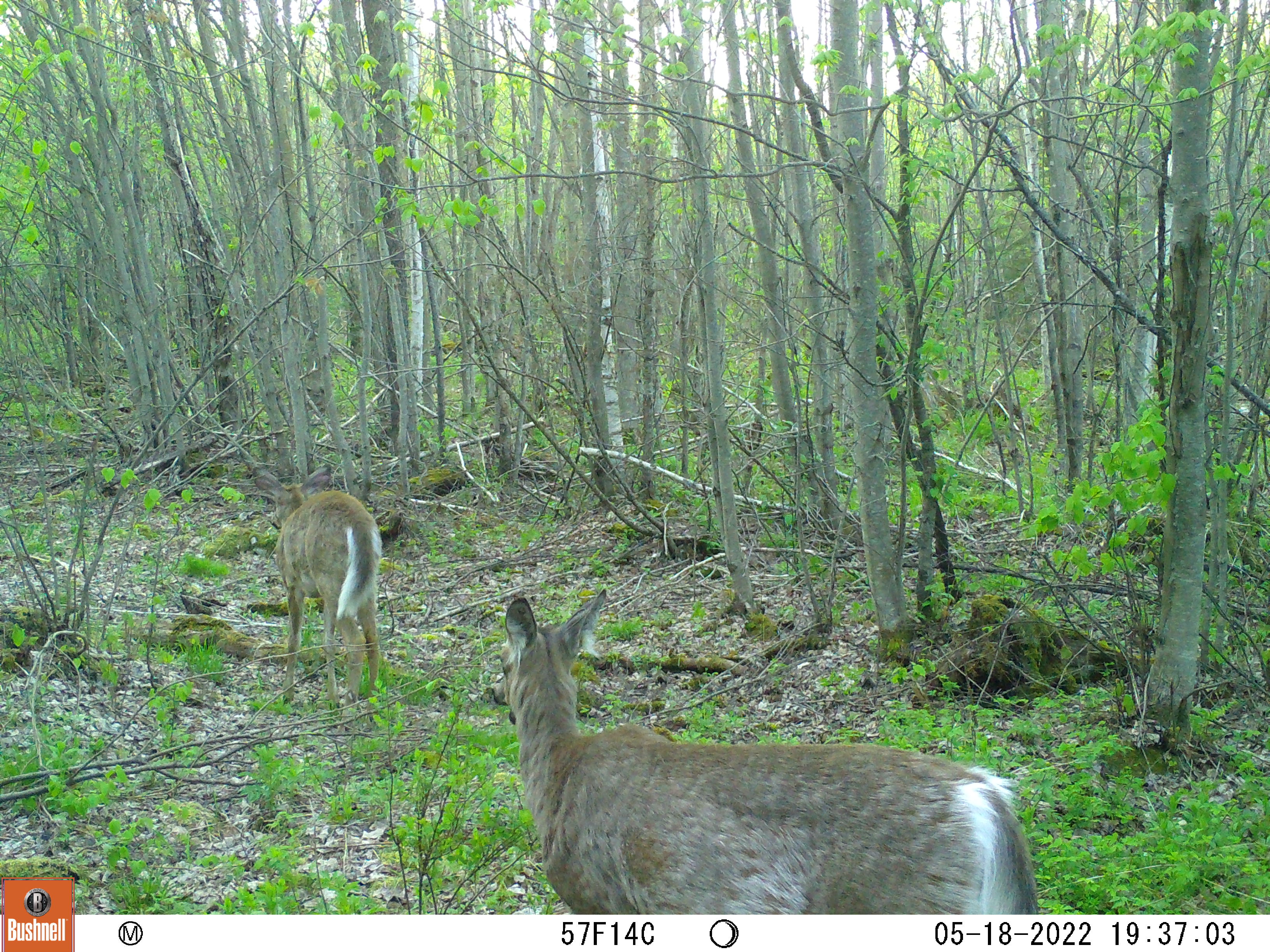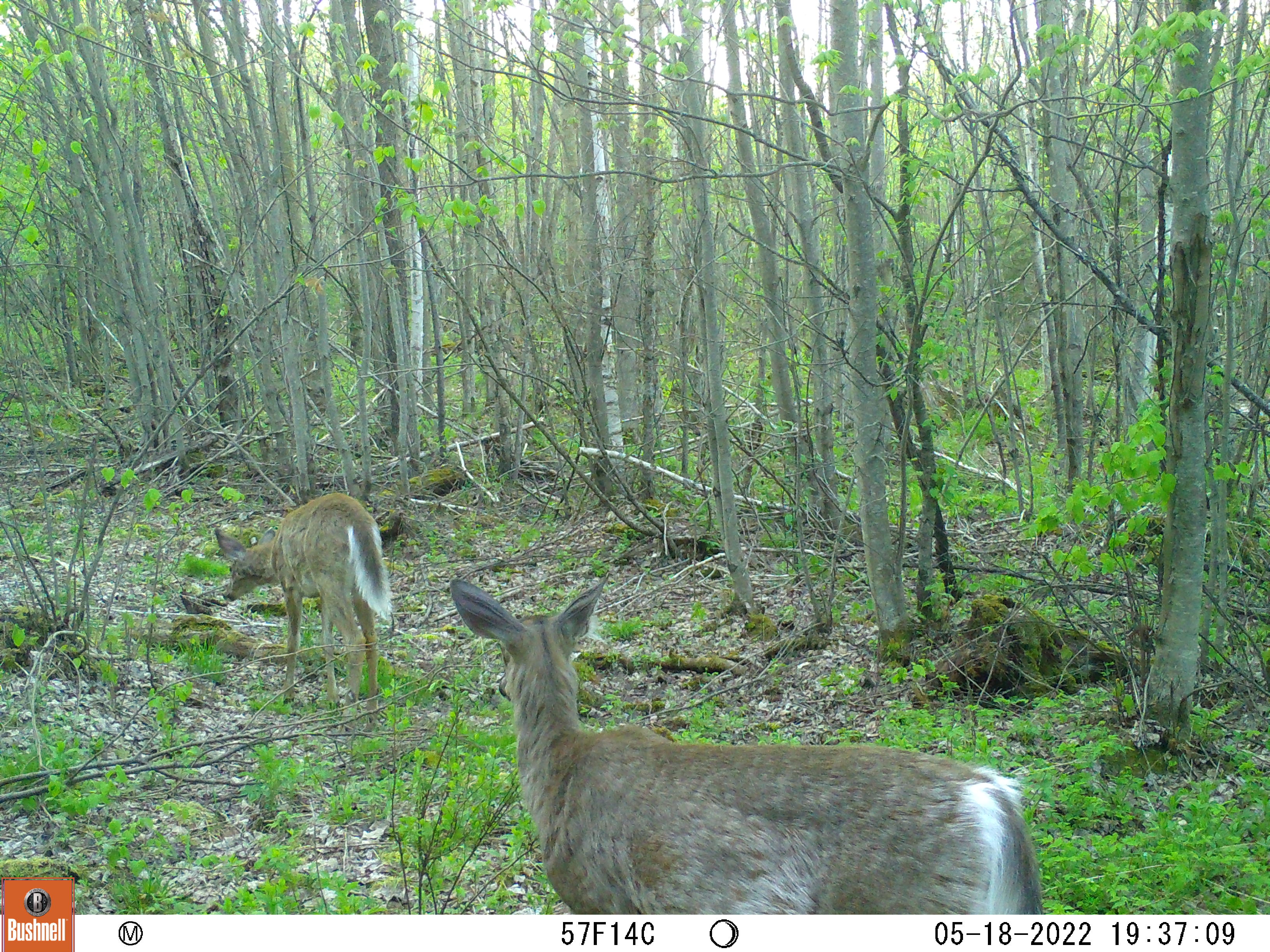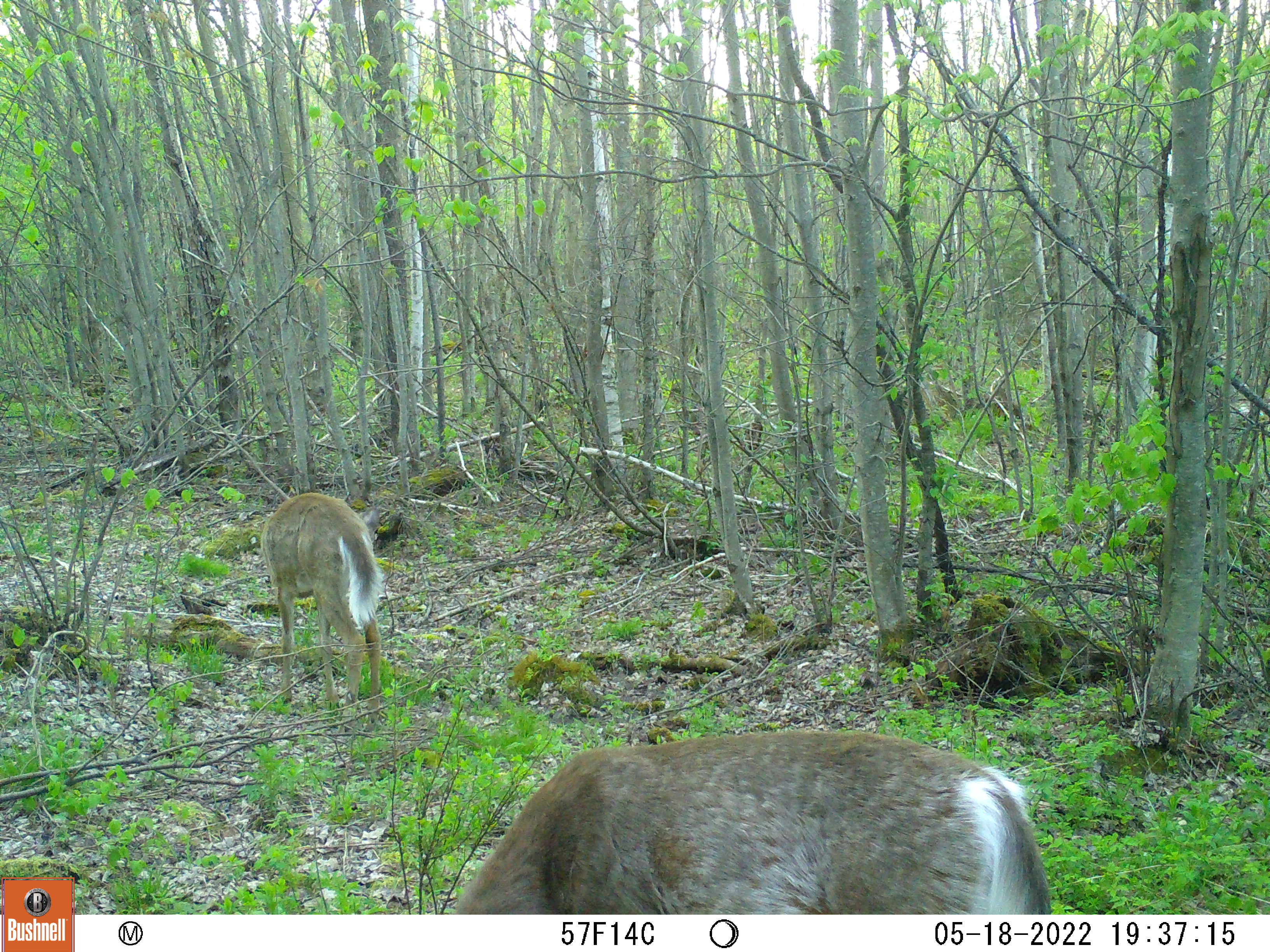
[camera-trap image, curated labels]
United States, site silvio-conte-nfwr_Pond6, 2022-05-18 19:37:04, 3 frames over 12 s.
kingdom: Animalia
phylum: Chordata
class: Mammalia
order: Artiodactyla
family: Cervidae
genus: Odocoileus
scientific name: Odocoileus virginianus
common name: white-tailed deer